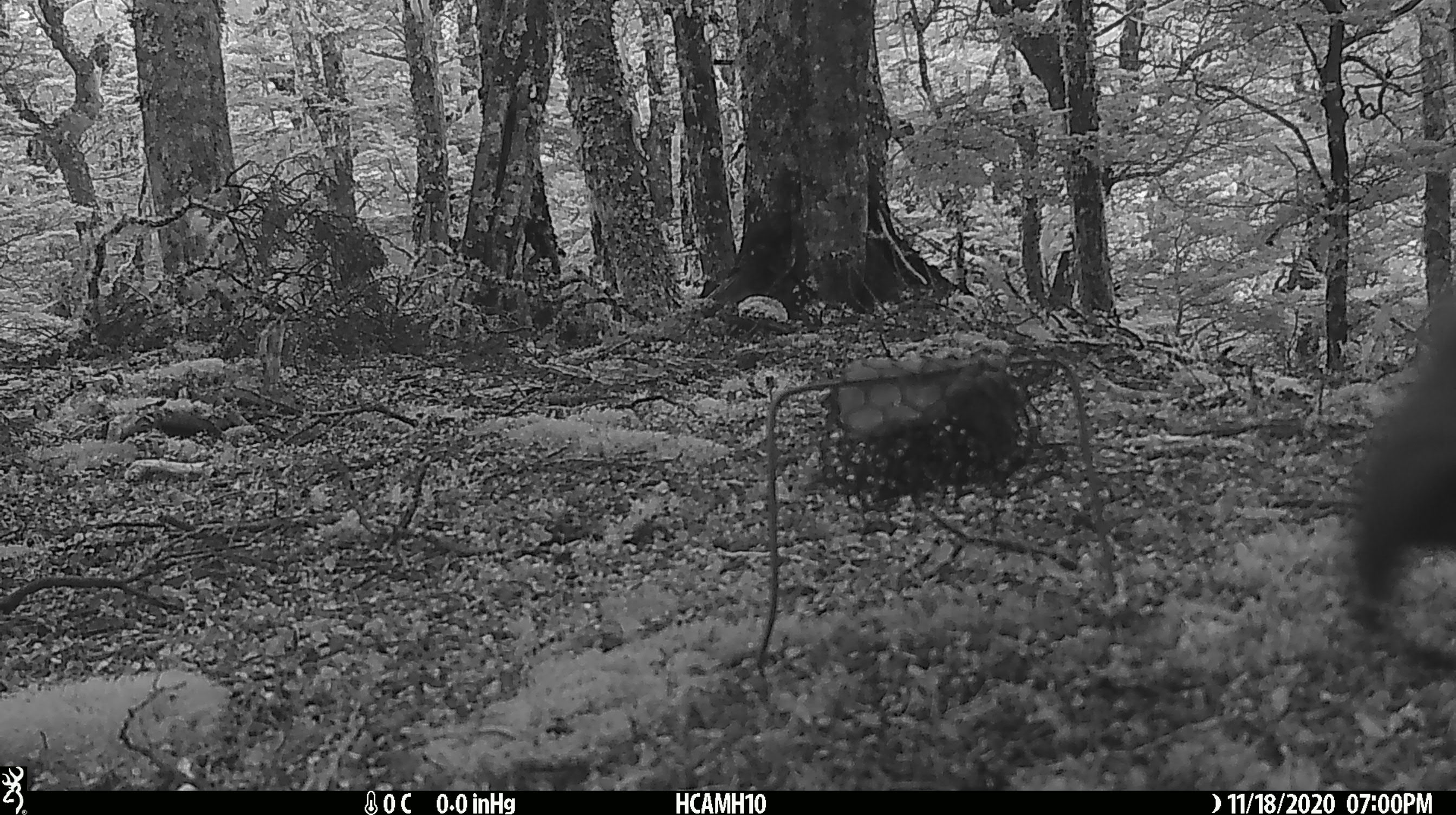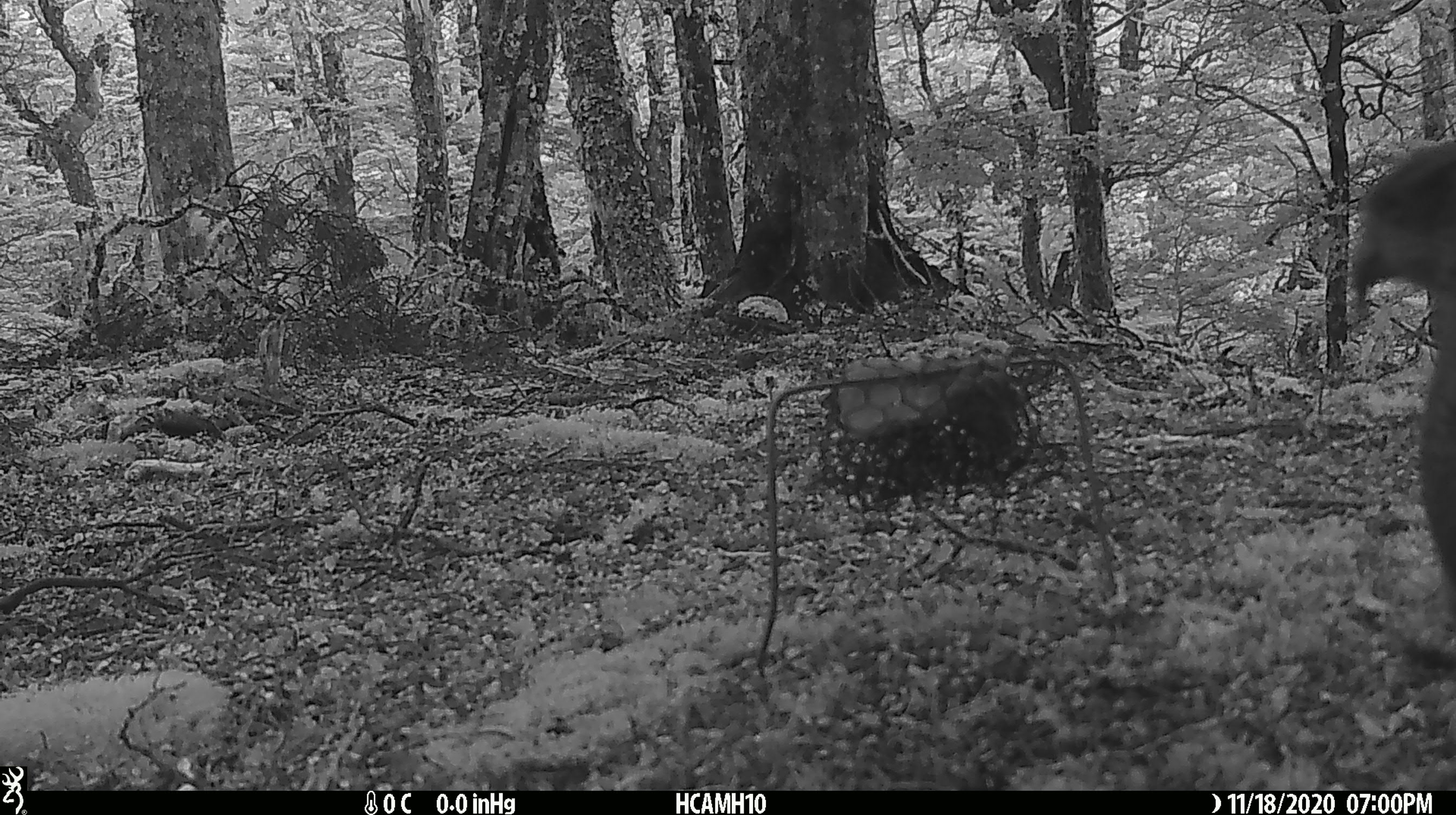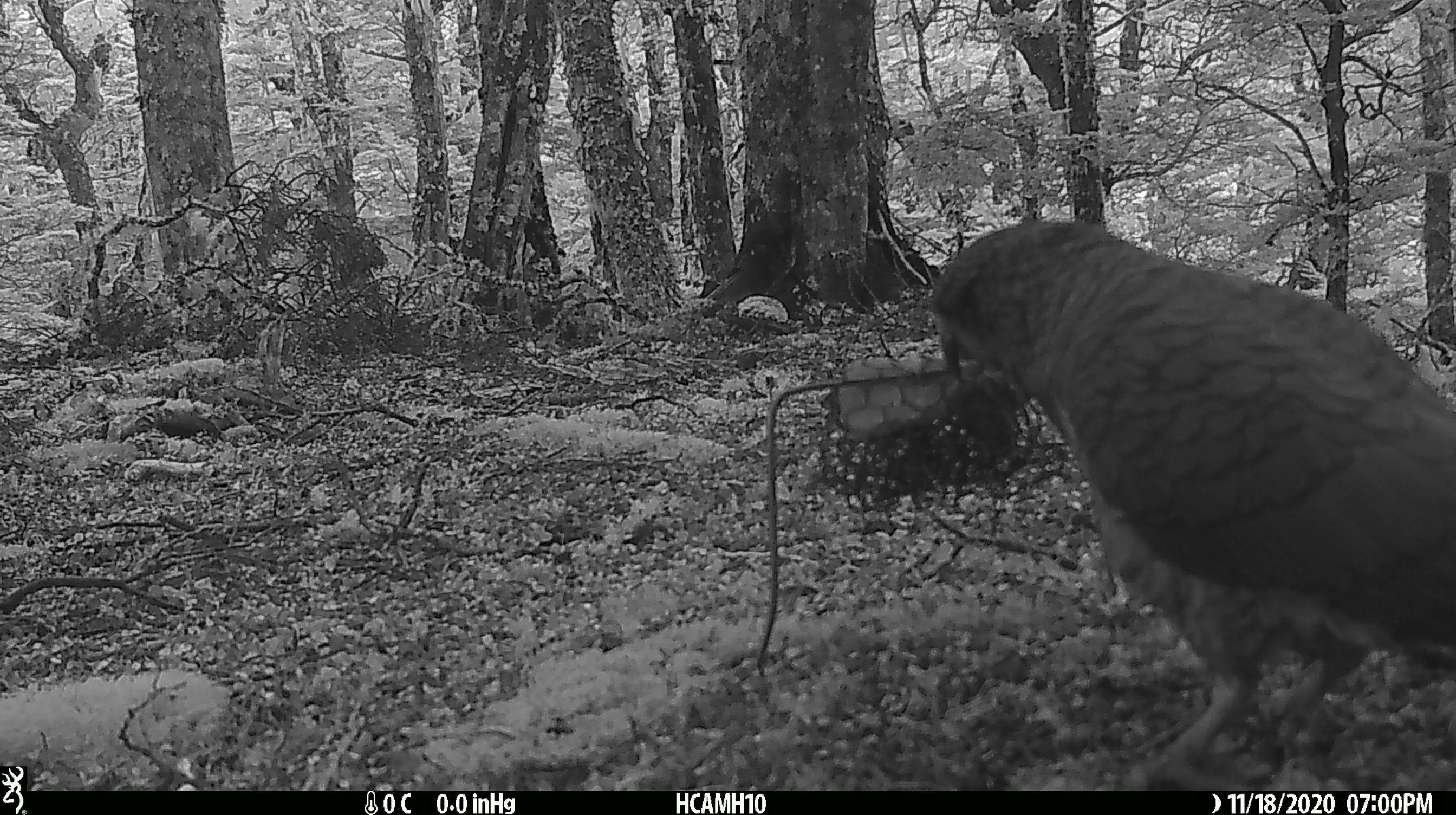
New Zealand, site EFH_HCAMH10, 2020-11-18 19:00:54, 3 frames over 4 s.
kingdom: Animalia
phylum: Chordata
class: Aves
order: Psittaciformes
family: Strigopidae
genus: Nestor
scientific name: Nestor notabilis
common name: kea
Kea (Nestor notabilis).